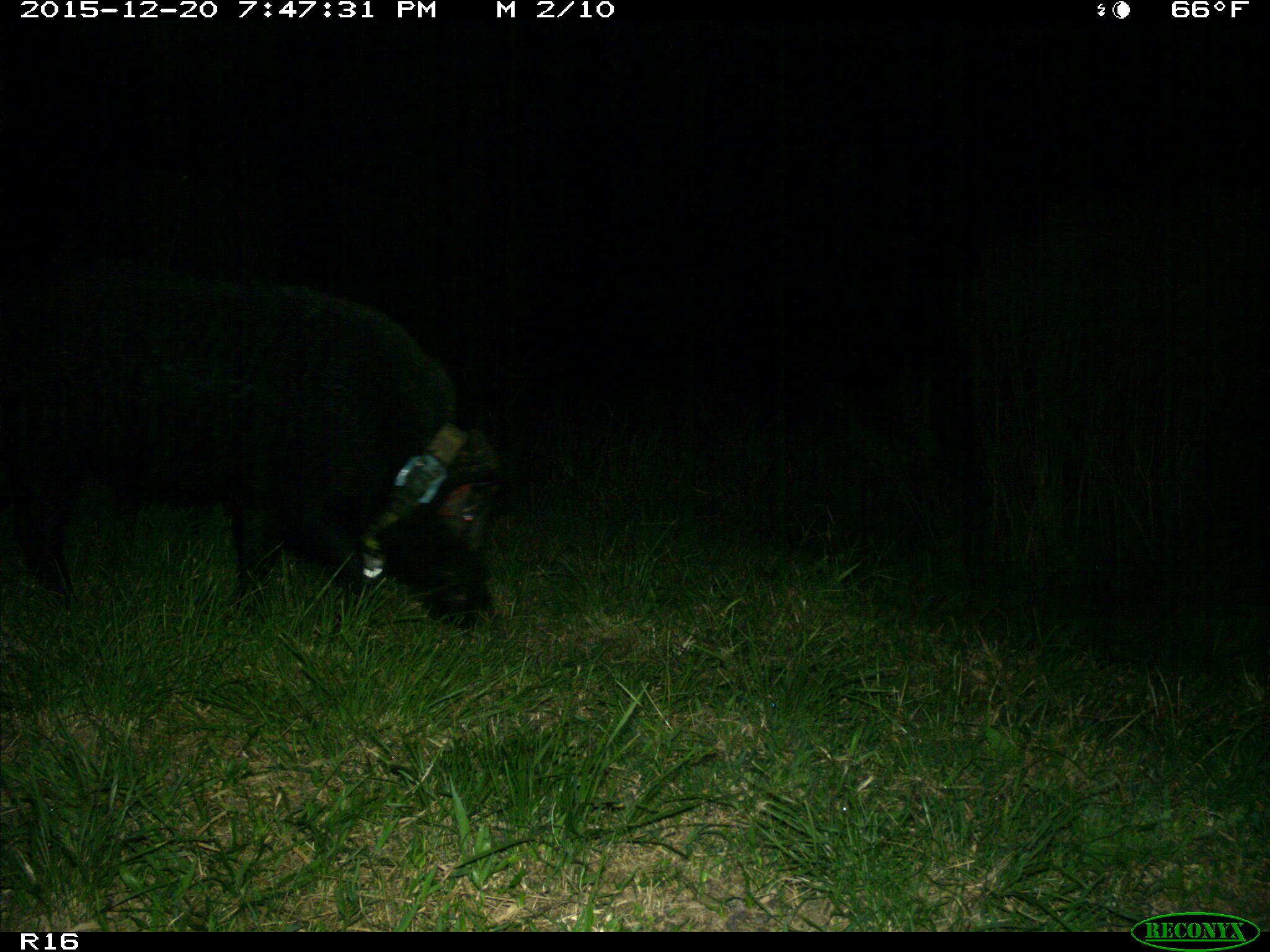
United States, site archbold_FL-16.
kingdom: Animalia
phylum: Chordata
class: Mammalia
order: Artiodactyla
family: Suidae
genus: Sus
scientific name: Sus scrofa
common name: wild boar